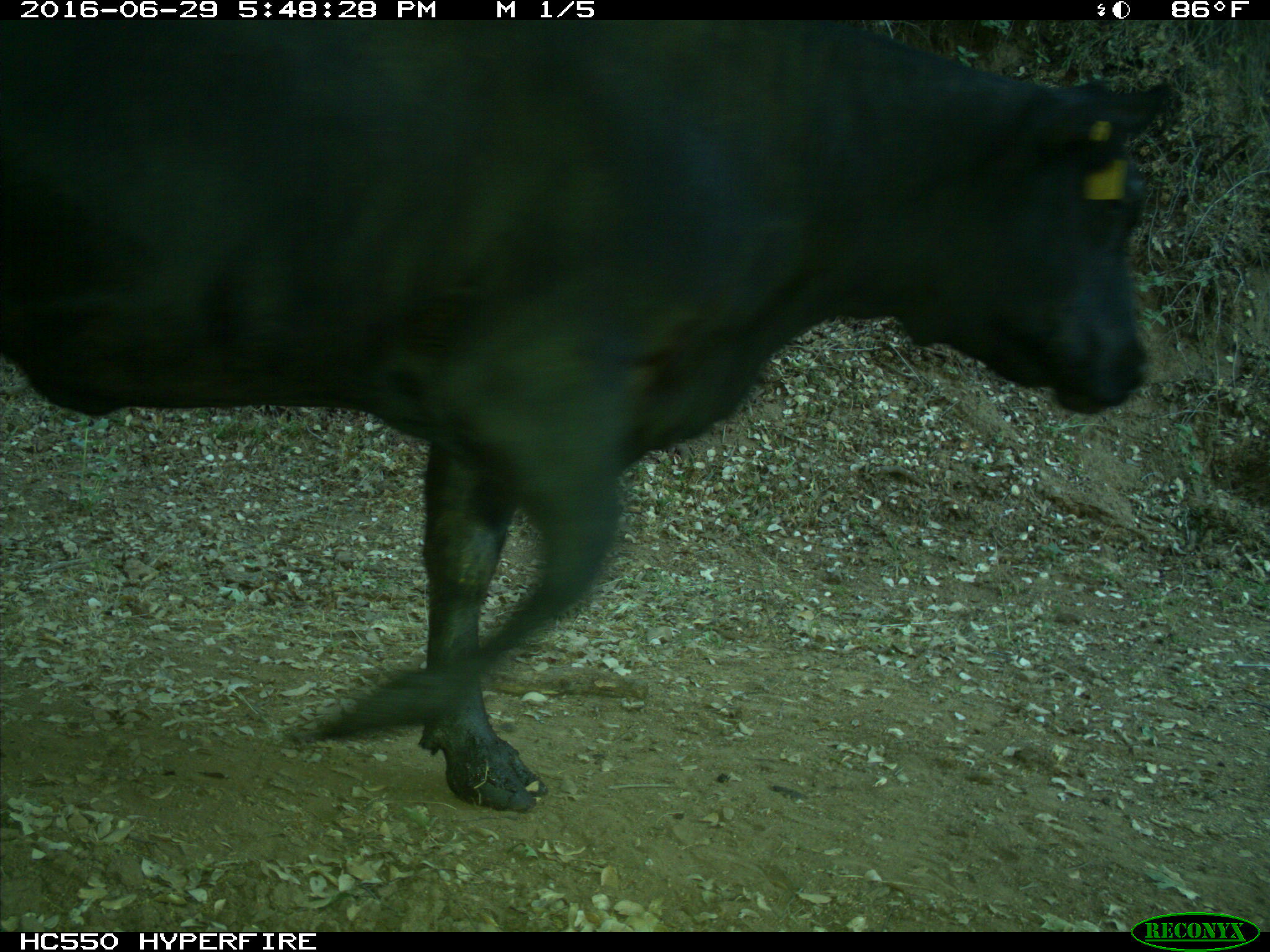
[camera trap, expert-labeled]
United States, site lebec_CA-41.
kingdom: Animalia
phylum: Chordata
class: Mammalia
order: Artiodactyla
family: Bovidae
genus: Bos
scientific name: Bos taurus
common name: domestic cow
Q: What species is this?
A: Bos taurus (domestic cow).